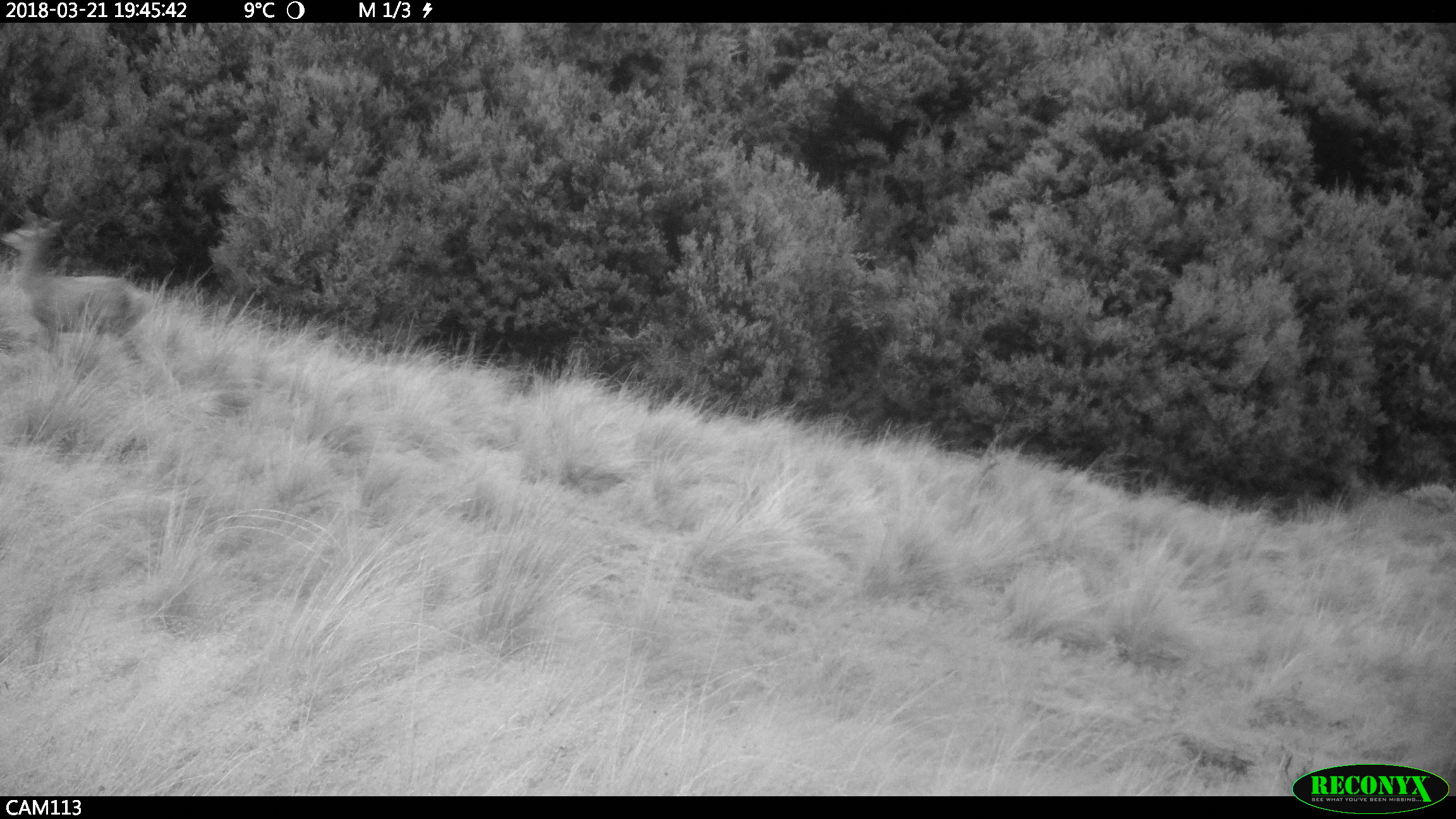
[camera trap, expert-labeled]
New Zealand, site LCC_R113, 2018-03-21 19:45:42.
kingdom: Animalia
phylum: Chordata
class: Mammalia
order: Artiodactyla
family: Cervidae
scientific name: Cervidae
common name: deer